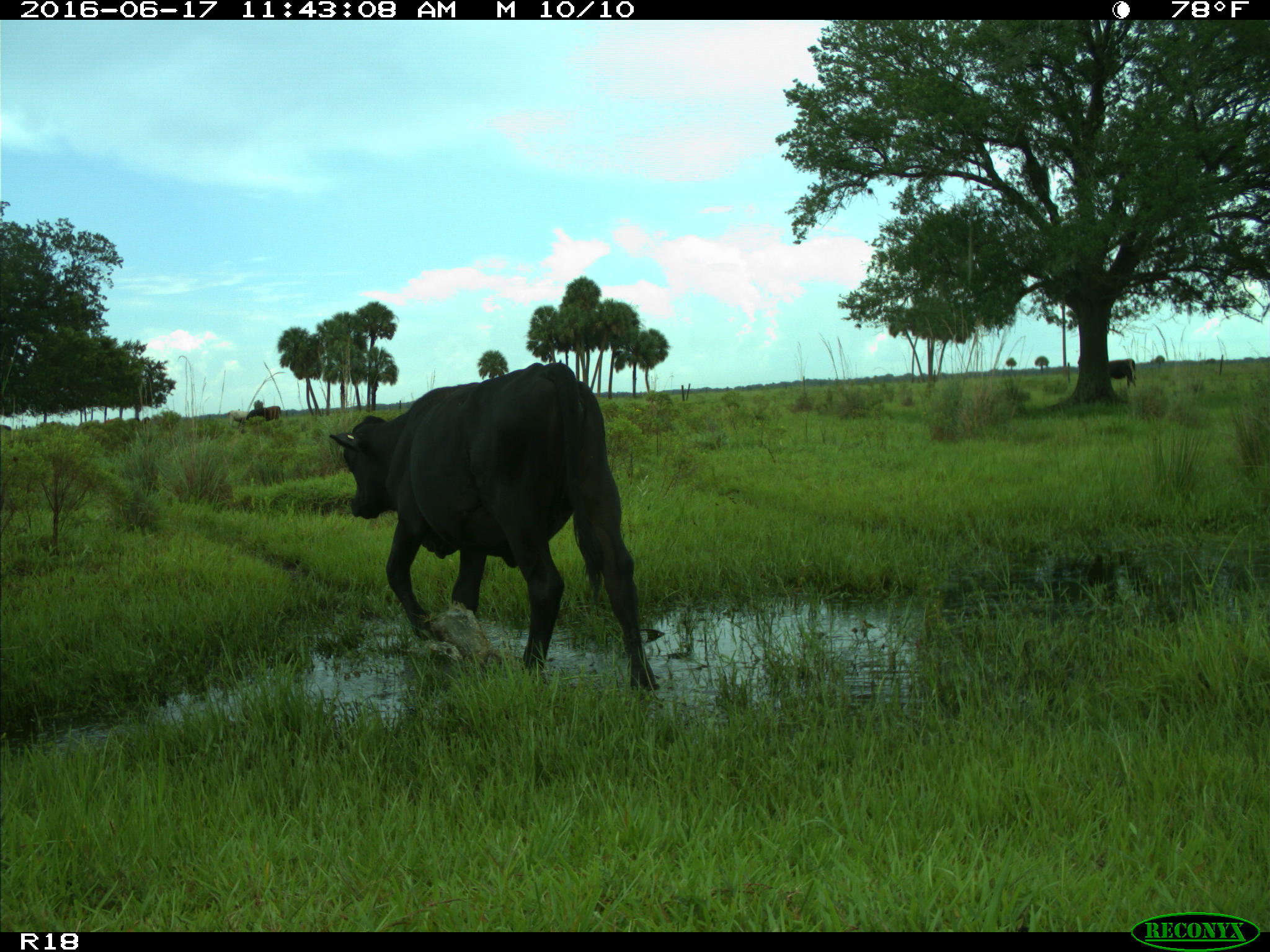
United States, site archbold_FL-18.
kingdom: Animalia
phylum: Chordata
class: Mammalia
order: Artiodactyla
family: Bovidae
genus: Bos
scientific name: Bos taurus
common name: domestic cow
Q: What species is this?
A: Bos taurus (domestic cow).